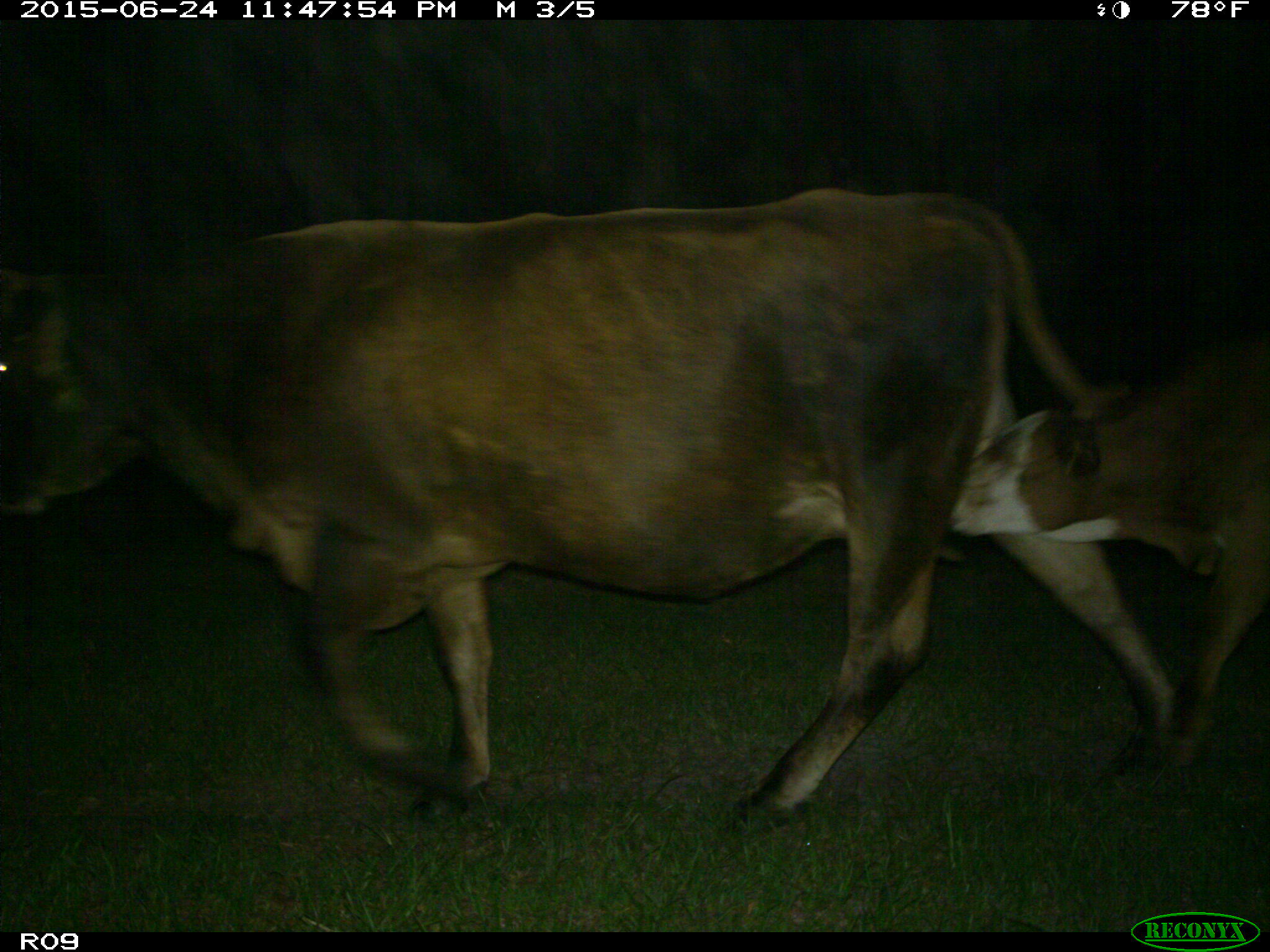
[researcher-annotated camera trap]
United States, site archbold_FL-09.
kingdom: Animalia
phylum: Chordata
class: Mammalia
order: Artiodactyla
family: Bovidae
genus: Bos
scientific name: Bos taurus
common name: domestic cow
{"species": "Bos taurus (domestic cow)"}